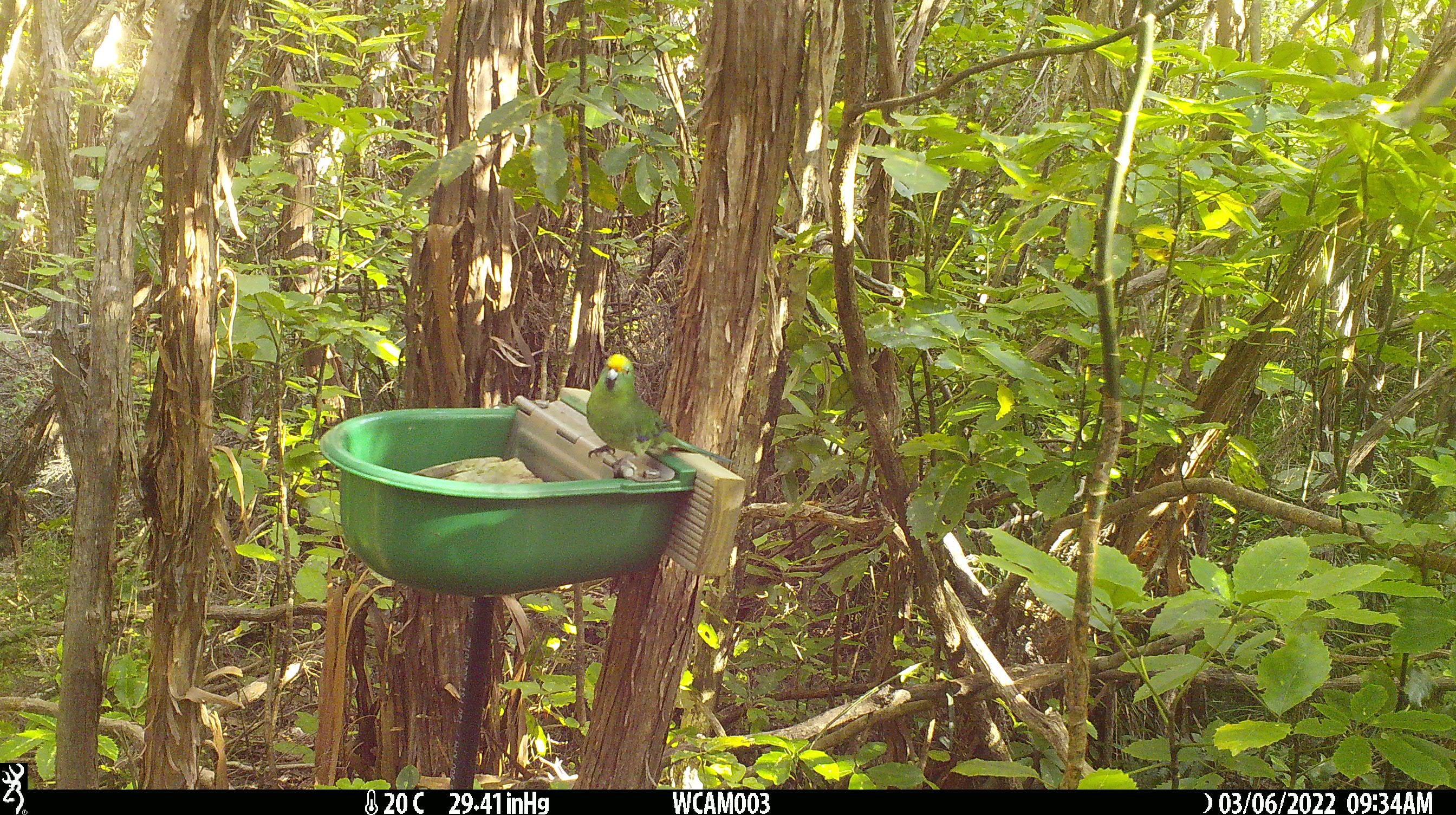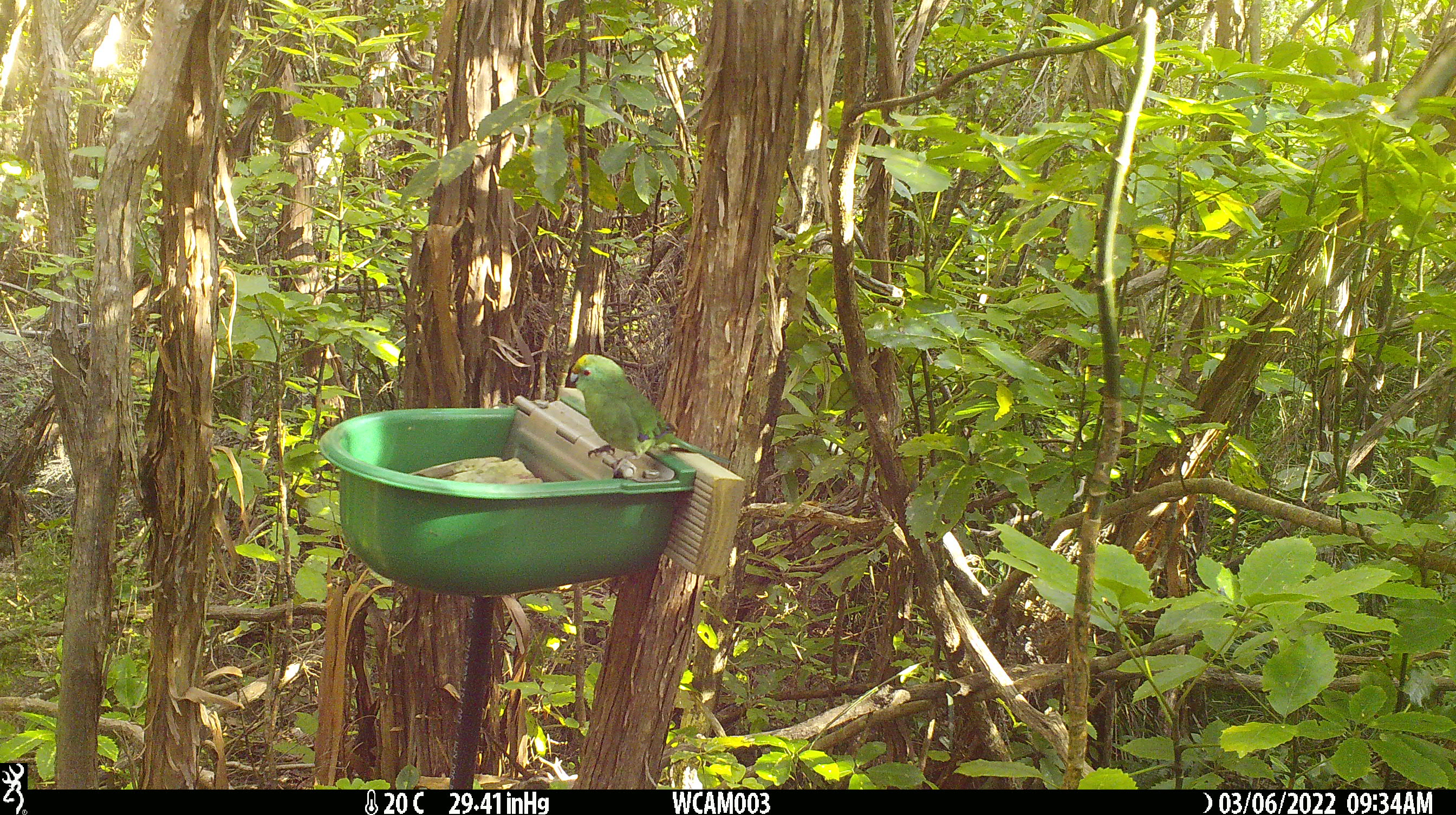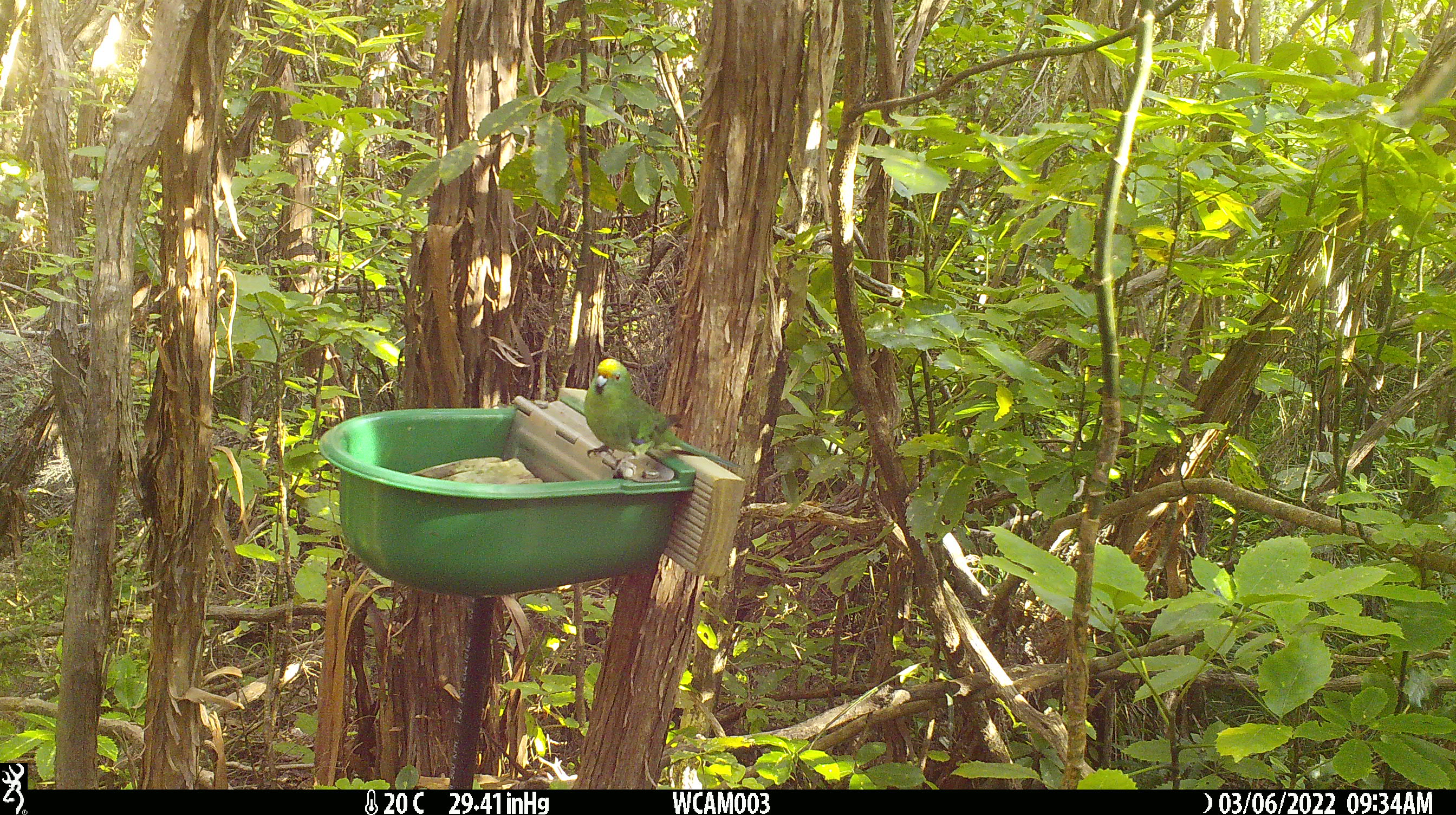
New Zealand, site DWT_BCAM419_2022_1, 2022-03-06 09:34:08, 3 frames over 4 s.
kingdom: Animalia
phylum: Chordata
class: Aves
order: Psittaciformes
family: Psittaculidae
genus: Cyanoramphus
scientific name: Cyanoramphus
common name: parakeet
Parakeet (Cyanoramphus).